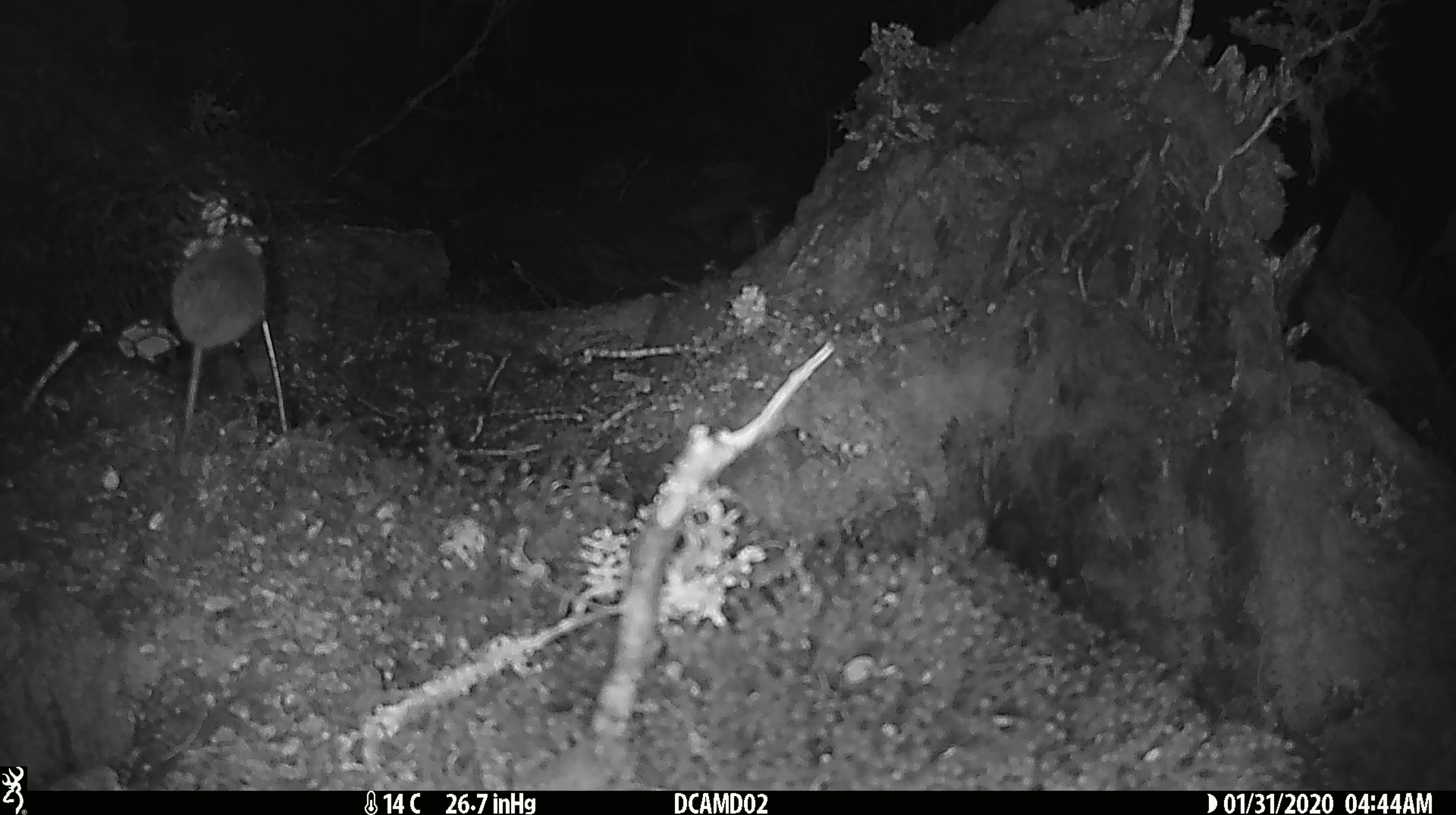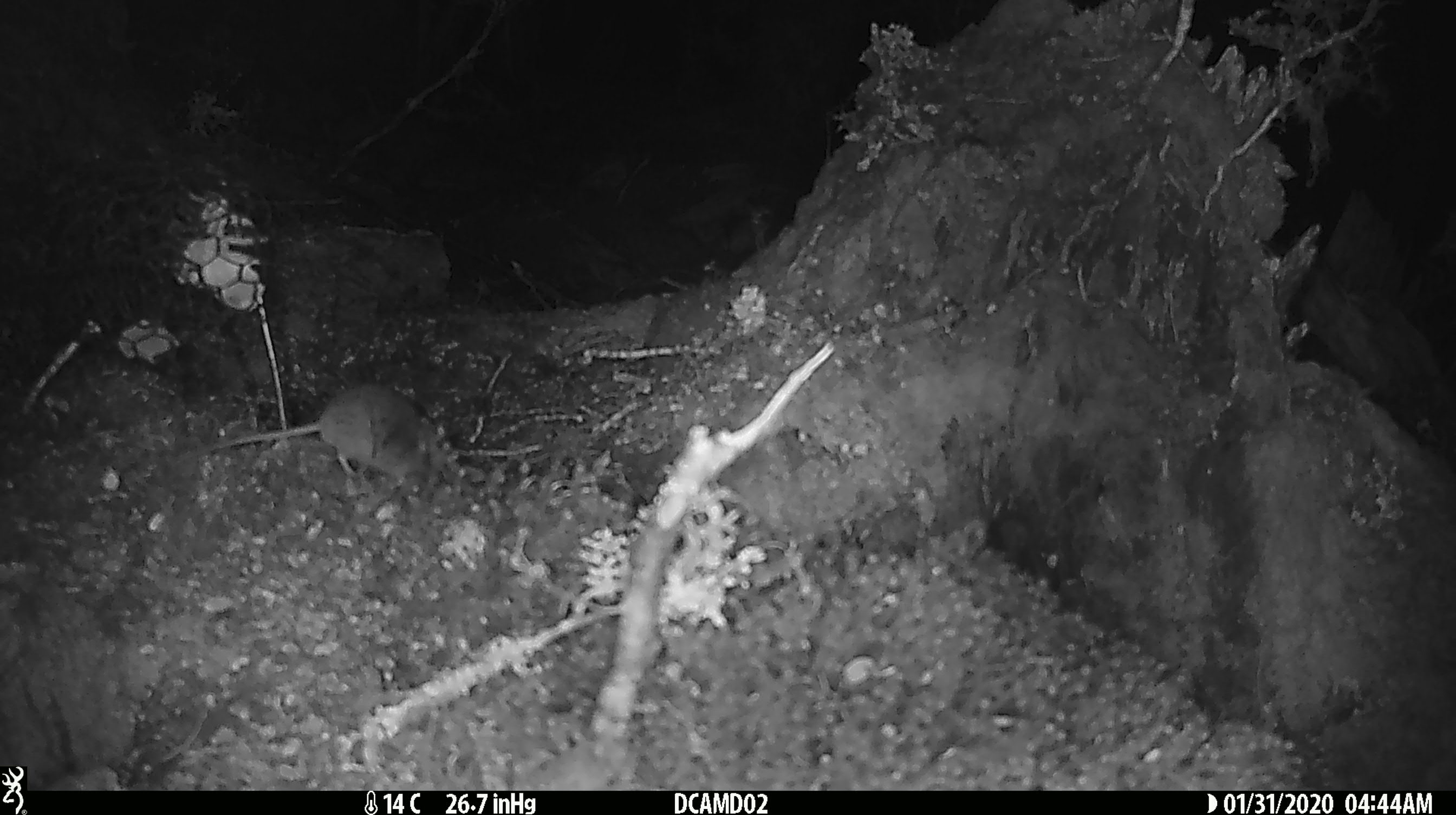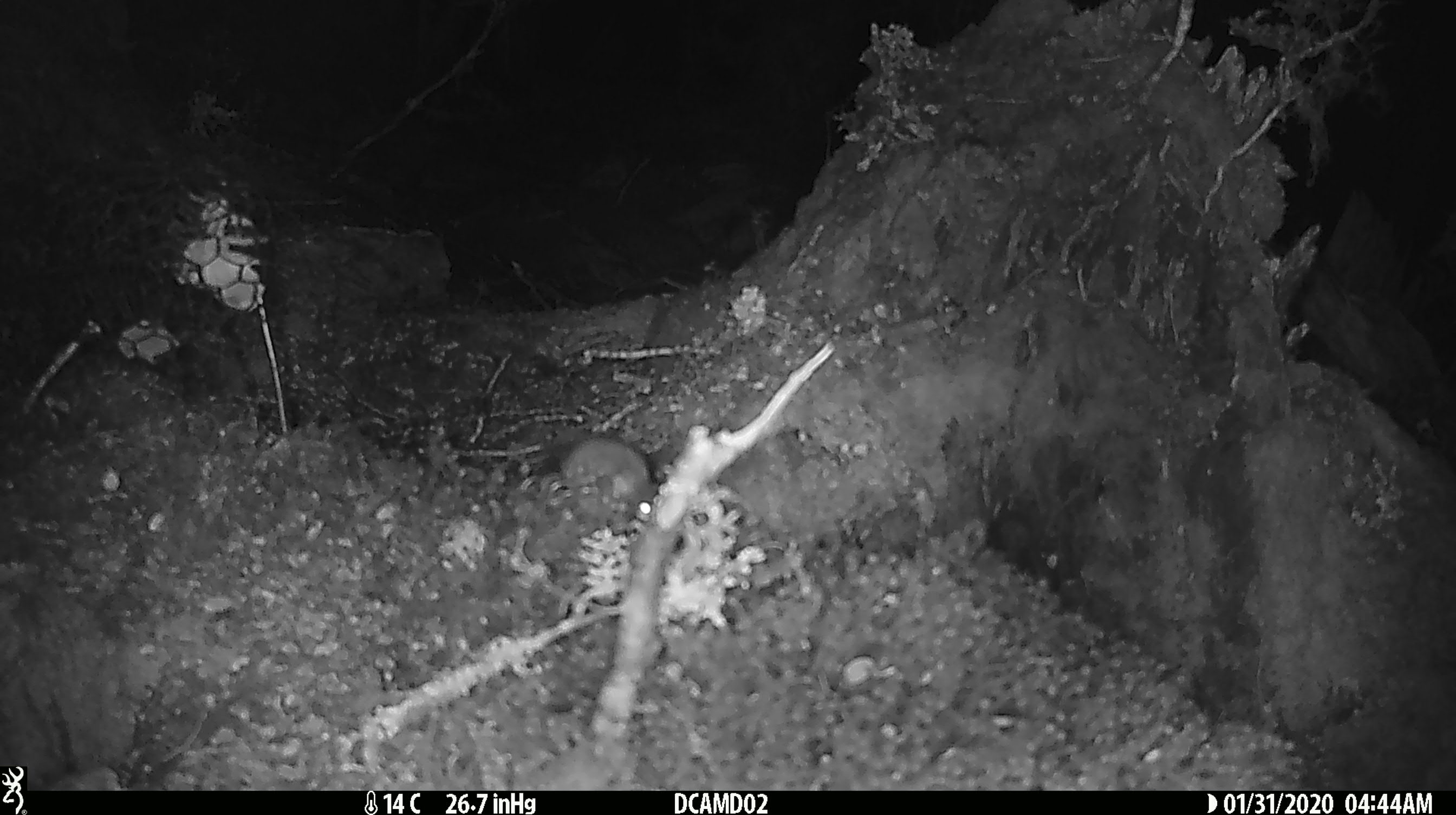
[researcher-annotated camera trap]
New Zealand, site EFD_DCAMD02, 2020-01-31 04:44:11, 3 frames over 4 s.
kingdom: Animalia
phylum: Chordata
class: Mammalia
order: Rodentia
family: Muridae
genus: Mus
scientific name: Mus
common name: mouse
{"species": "mouse (Mus)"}